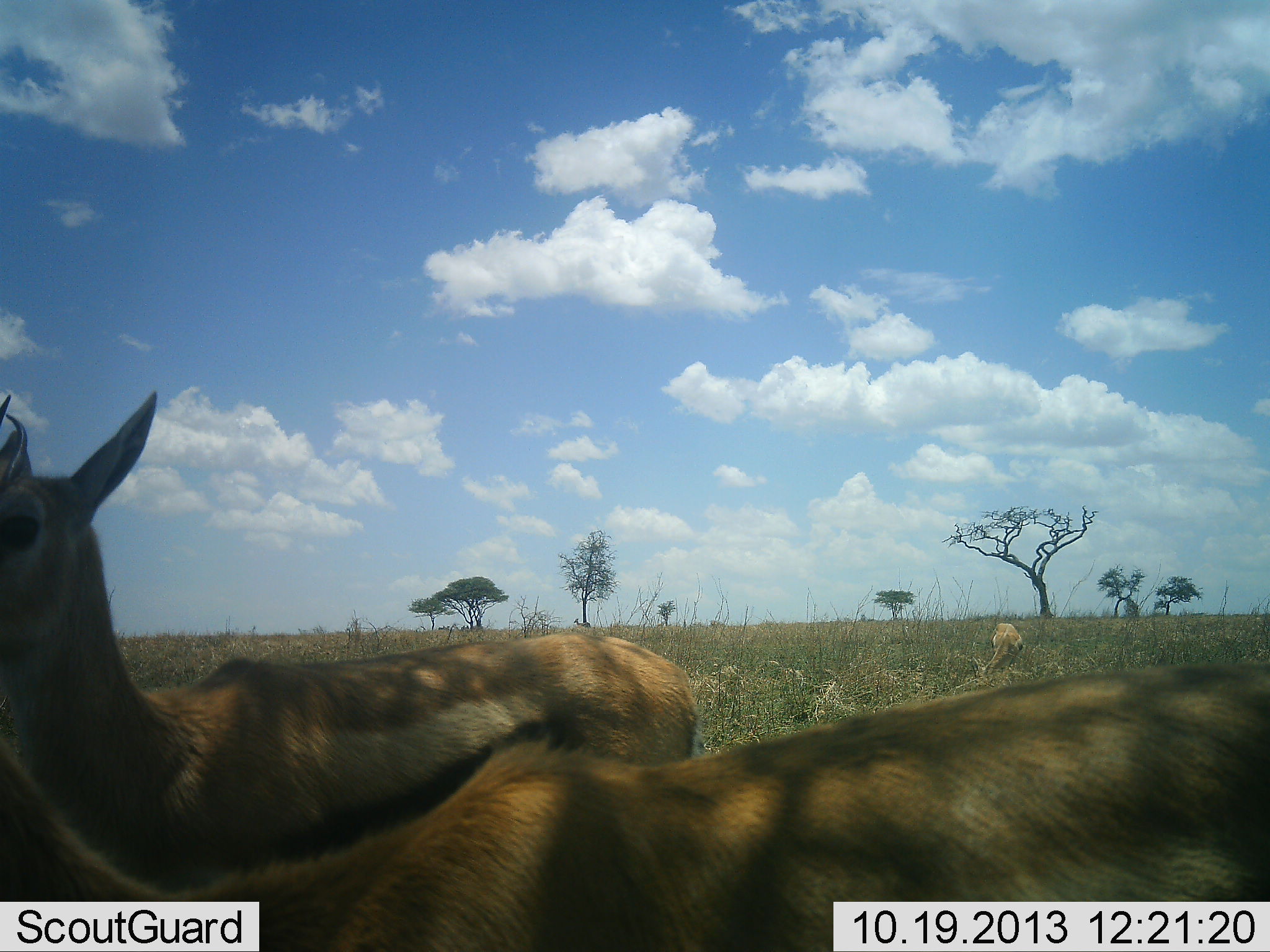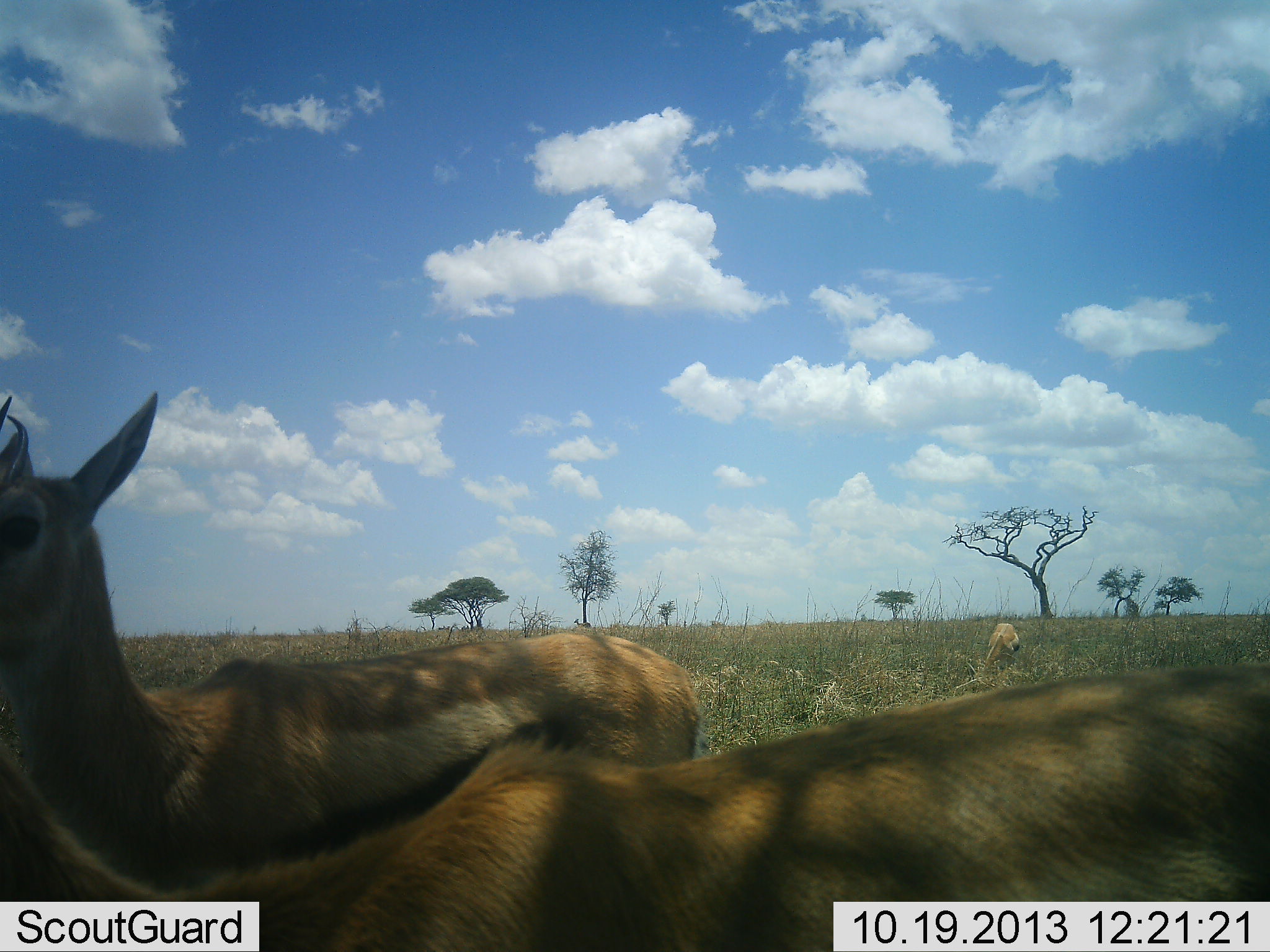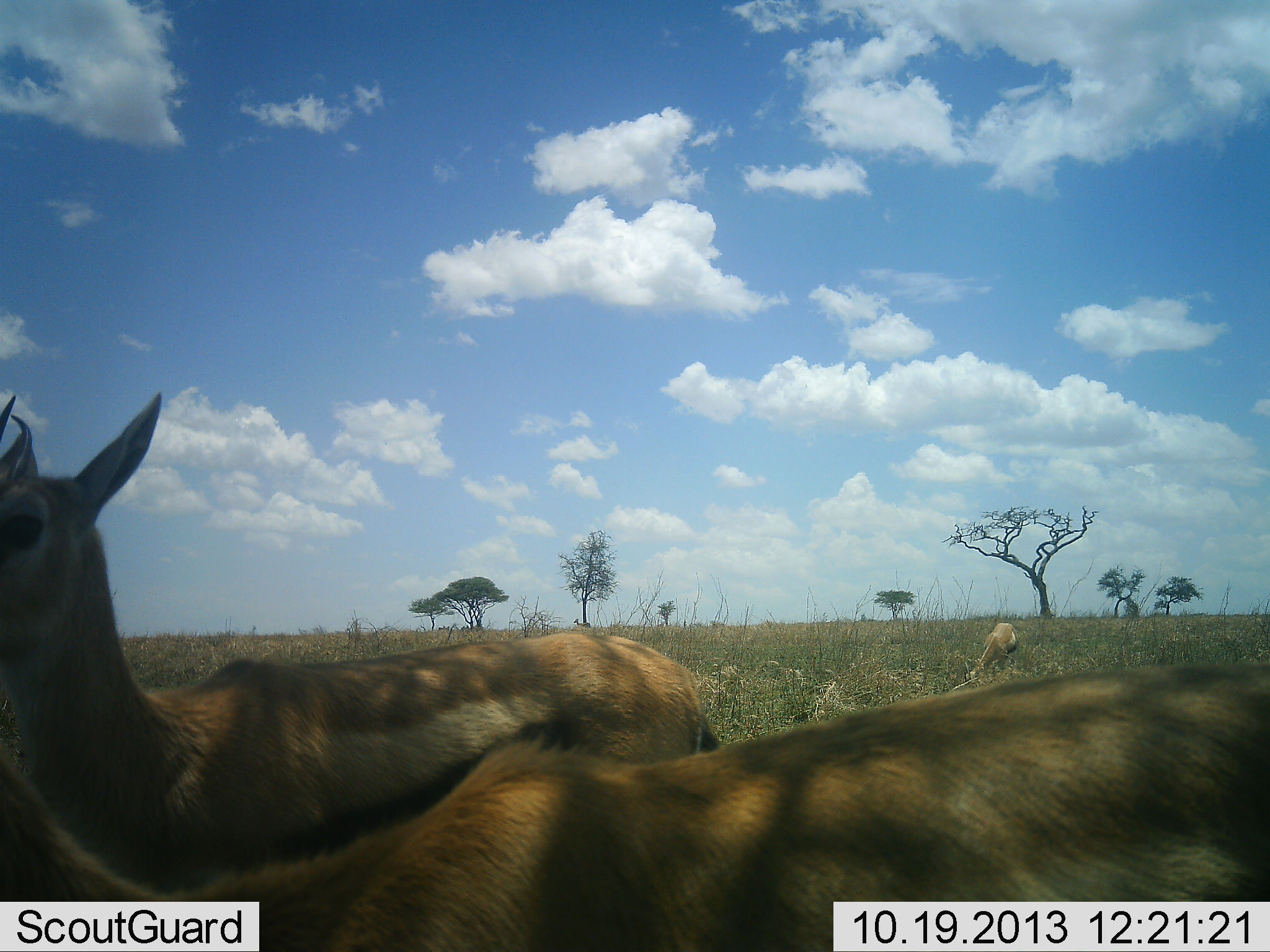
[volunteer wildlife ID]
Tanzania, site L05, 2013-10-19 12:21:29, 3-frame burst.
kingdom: Animalia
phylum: Chordata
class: Mammalia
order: Artiodactyla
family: Bovidae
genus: Eudorcas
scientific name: Eudorcas thomsonii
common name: thomson's gazelle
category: gazellethomsons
Gazellethomsons (thomson's gazelle) (Eudorcas thomsonii), count 3. Behavior (volunteer vote fractions): standing 95%, resting 5%, moving 5%, interacting 0%. Young present (vote fraction): 0%. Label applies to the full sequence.